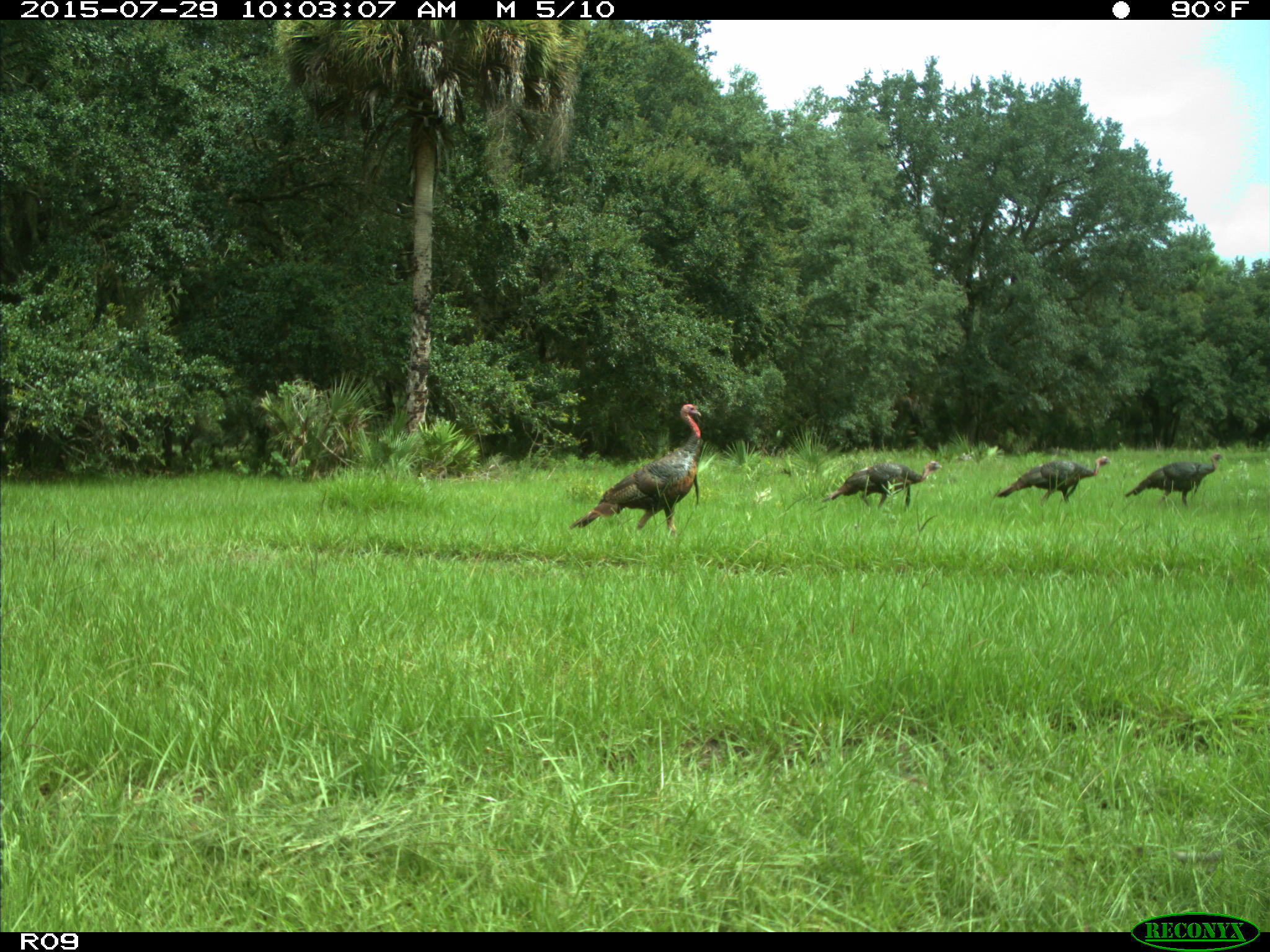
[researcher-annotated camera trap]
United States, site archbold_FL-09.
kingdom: Animalia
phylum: Chordata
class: Aves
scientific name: Aves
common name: birds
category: unidentified bird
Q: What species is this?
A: Unidentified bird (birds) (Aves).